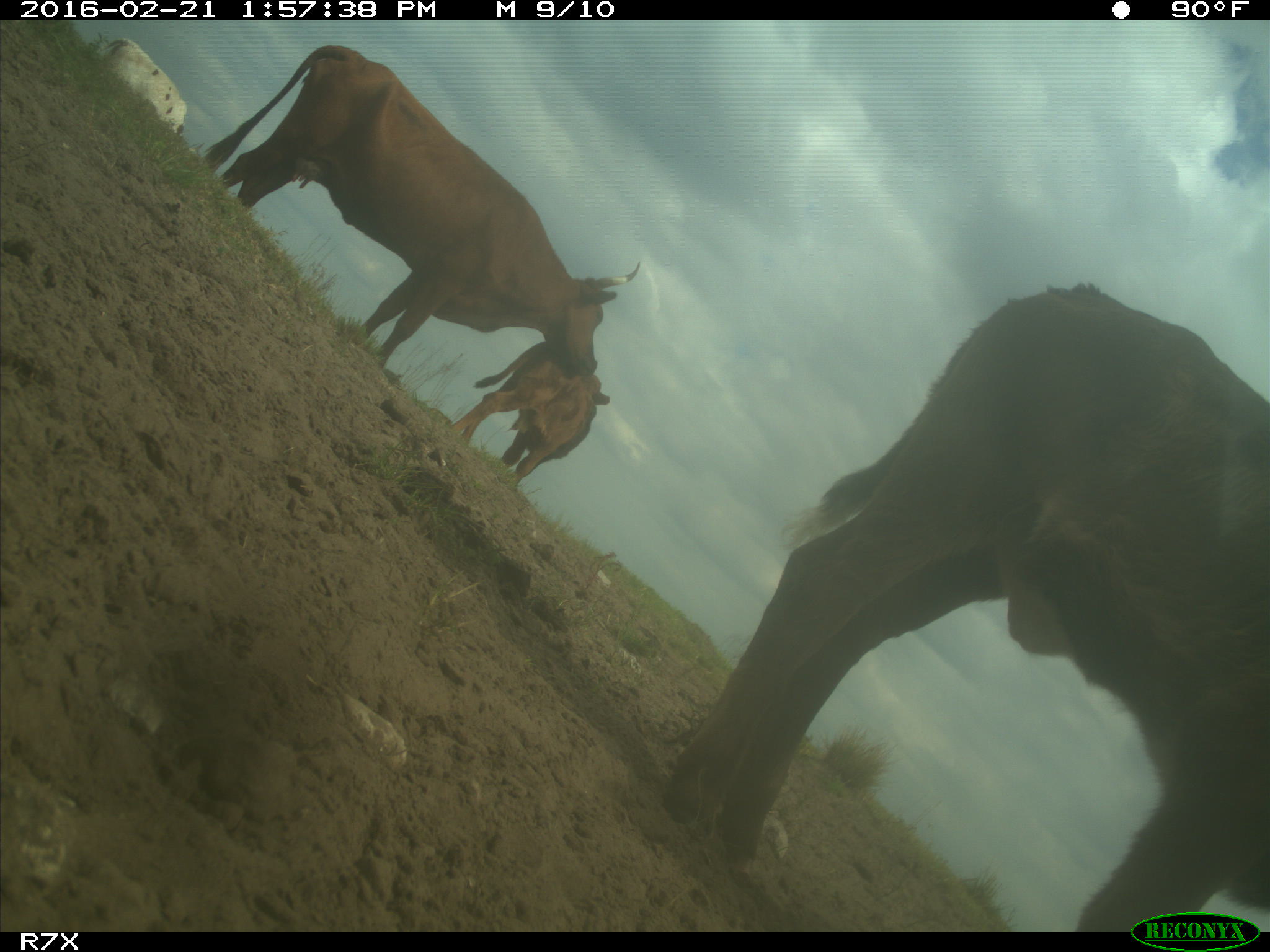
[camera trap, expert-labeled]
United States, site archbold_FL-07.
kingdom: Animalia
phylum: Chordata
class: Mammalia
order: Artiodactyla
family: Bovidae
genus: Bos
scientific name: Bos taurus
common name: domestic cow